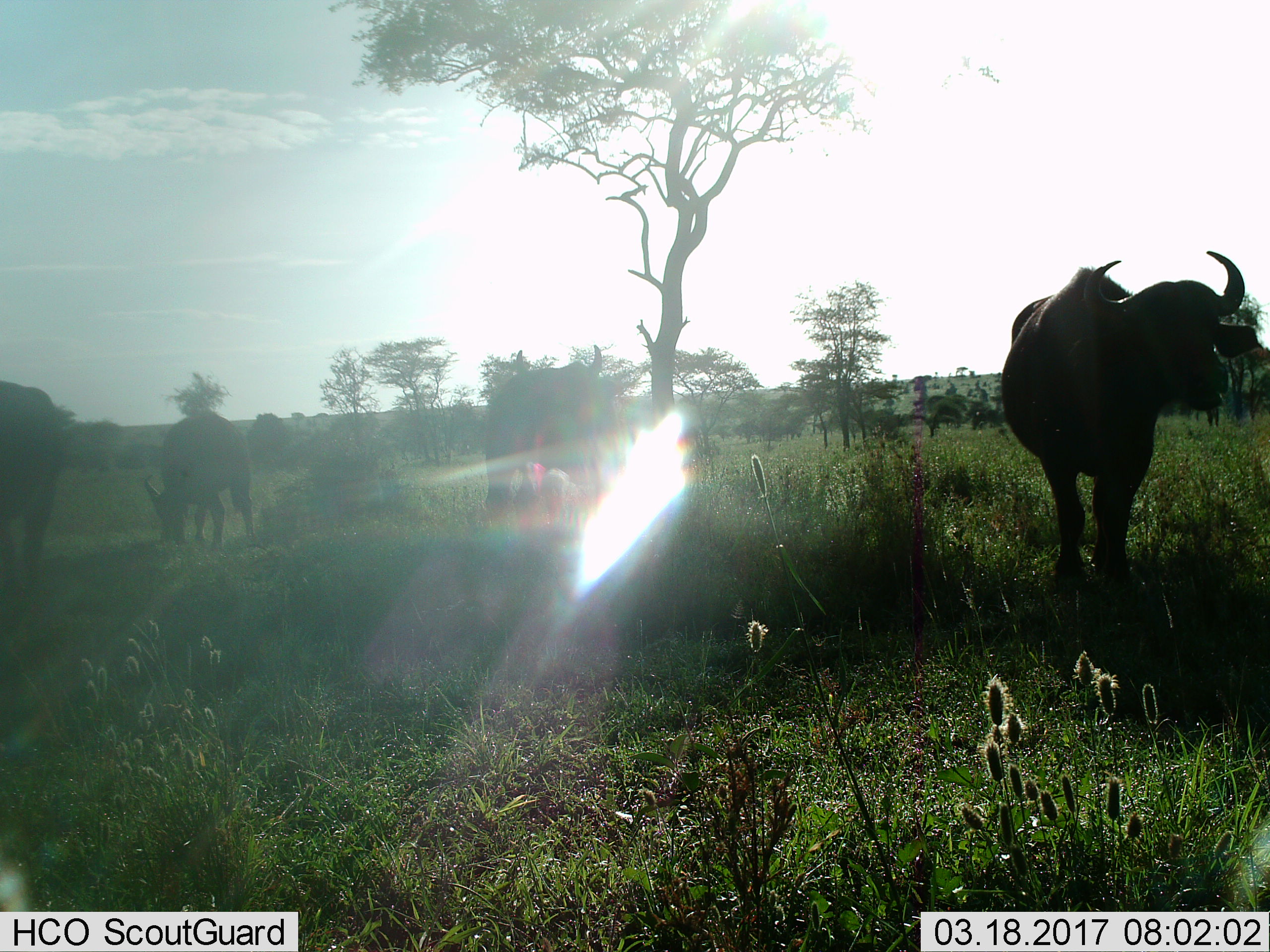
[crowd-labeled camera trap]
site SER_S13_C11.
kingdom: Animalia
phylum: Chordata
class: Mammalia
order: Artiodactyla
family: Bovidae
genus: Syncerus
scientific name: Syncerus caffer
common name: african buffalo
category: buffalo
Buffalo (african buffalo) (Syncerus caffer), count 4. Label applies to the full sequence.